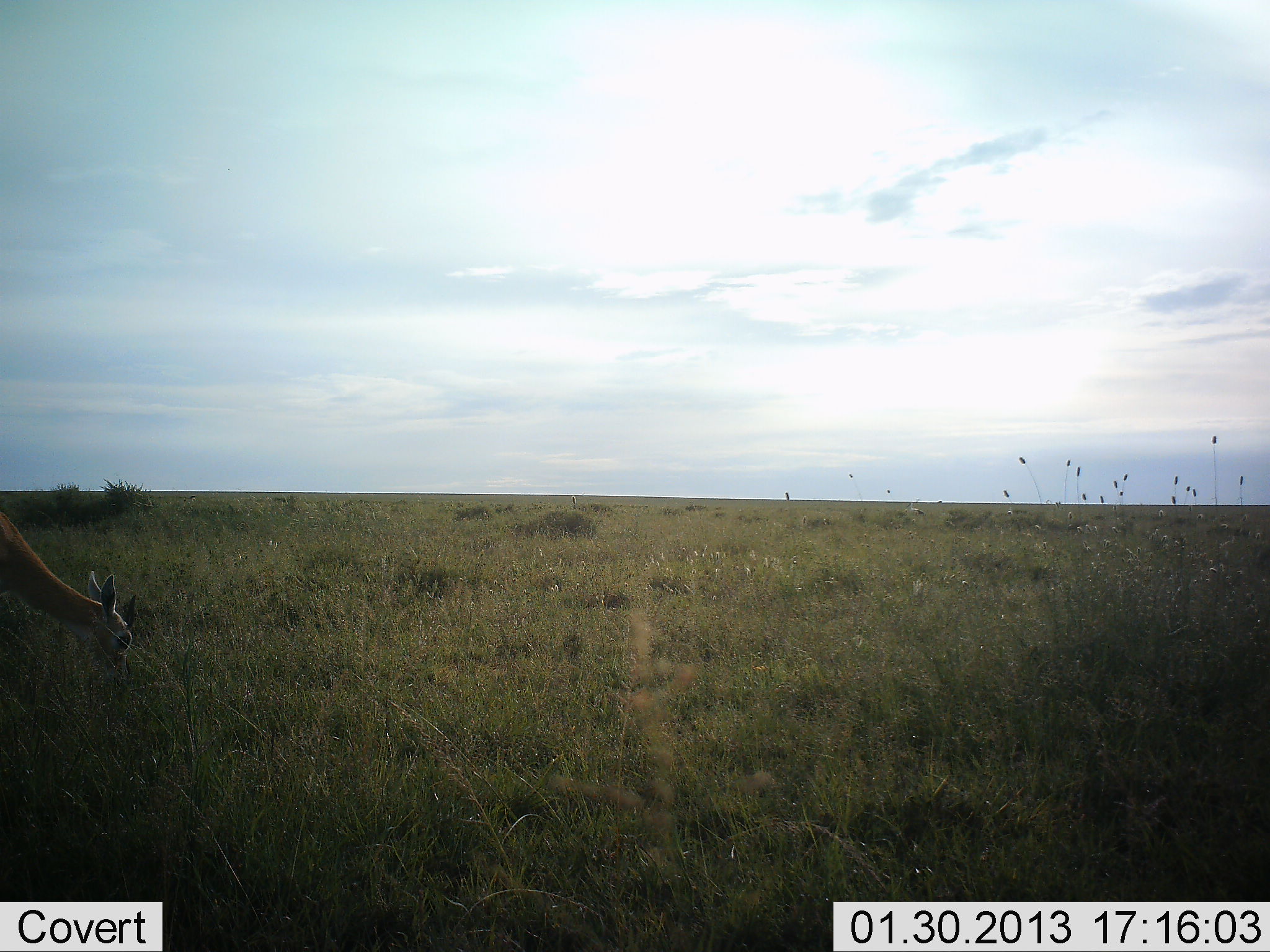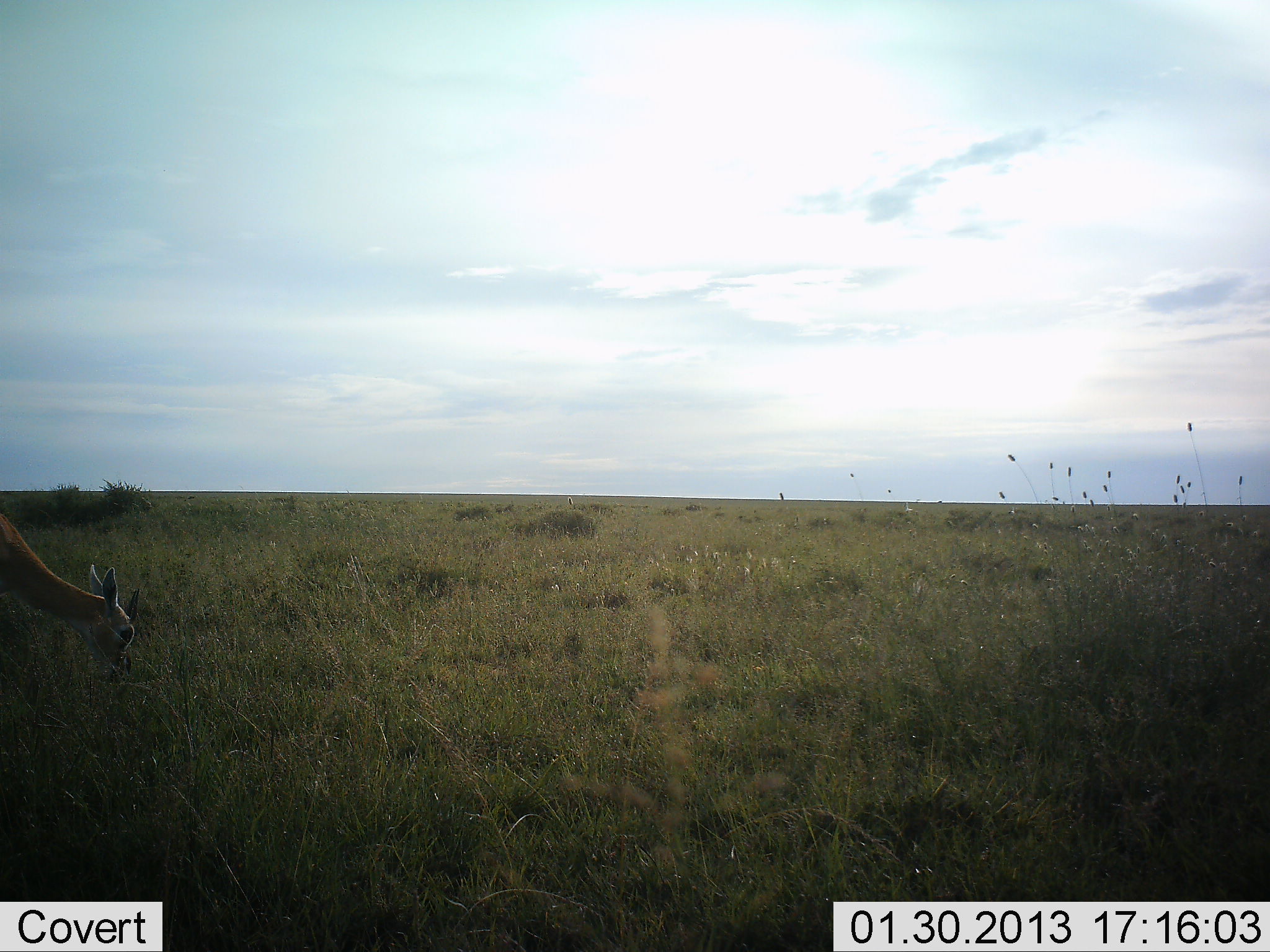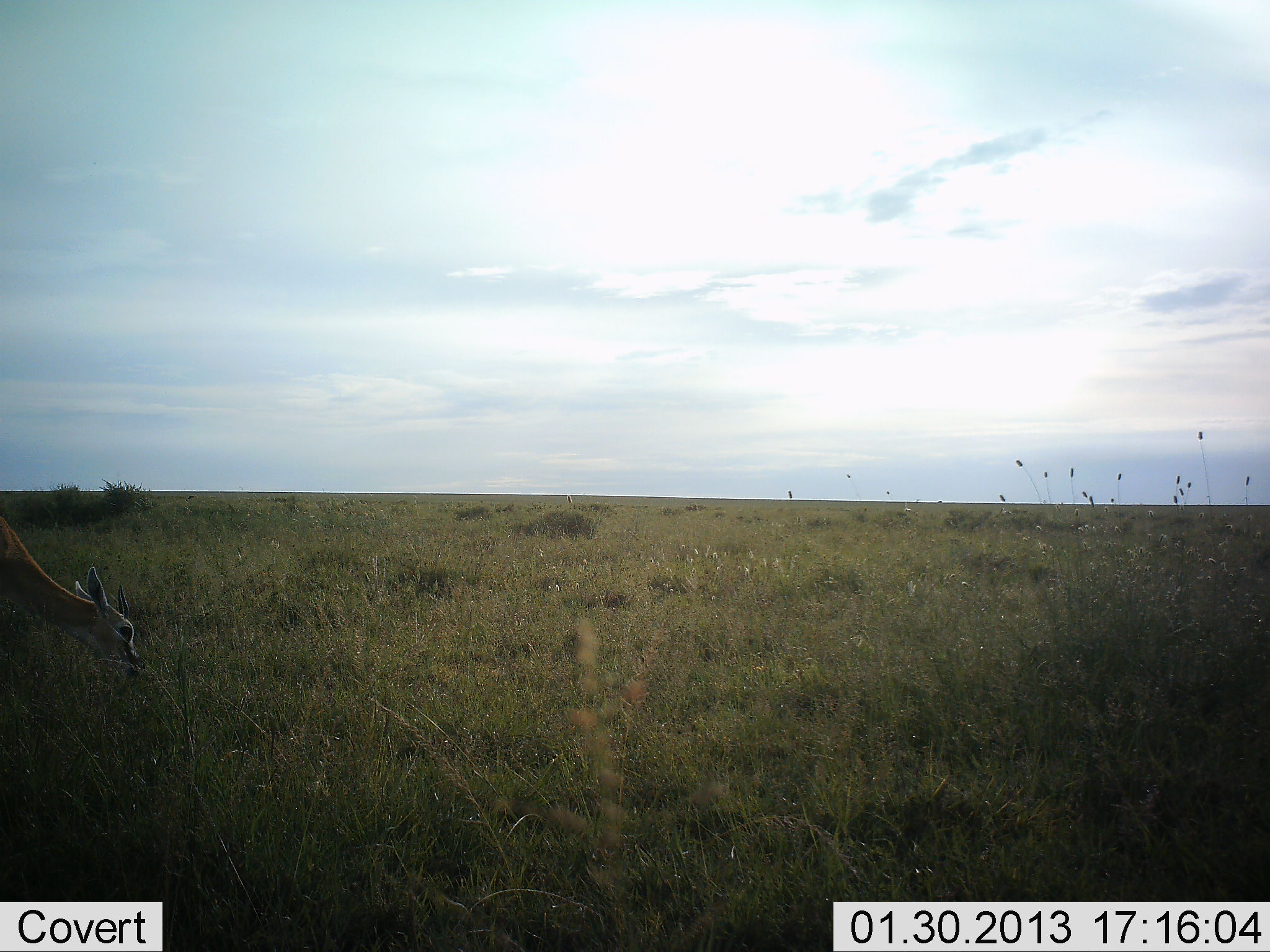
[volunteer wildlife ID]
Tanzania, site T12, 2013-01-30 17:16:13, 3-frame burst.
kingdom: Animalia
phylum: Chordata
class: Mammalia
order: Artiodactyla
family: Bovidae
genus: Eudorcas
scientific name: Eudorcas thomsonii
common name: thomson's gazelle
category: gazellethomsons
Gazellethomsons (thomson's gazelle) (Eudorcas thomsonii), count 1. Behavior (volunteer vote fractions): standing 20%, resting 0%, moving 10%, interacting 0%. Young present (vote fraction): 10%. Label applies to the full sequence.